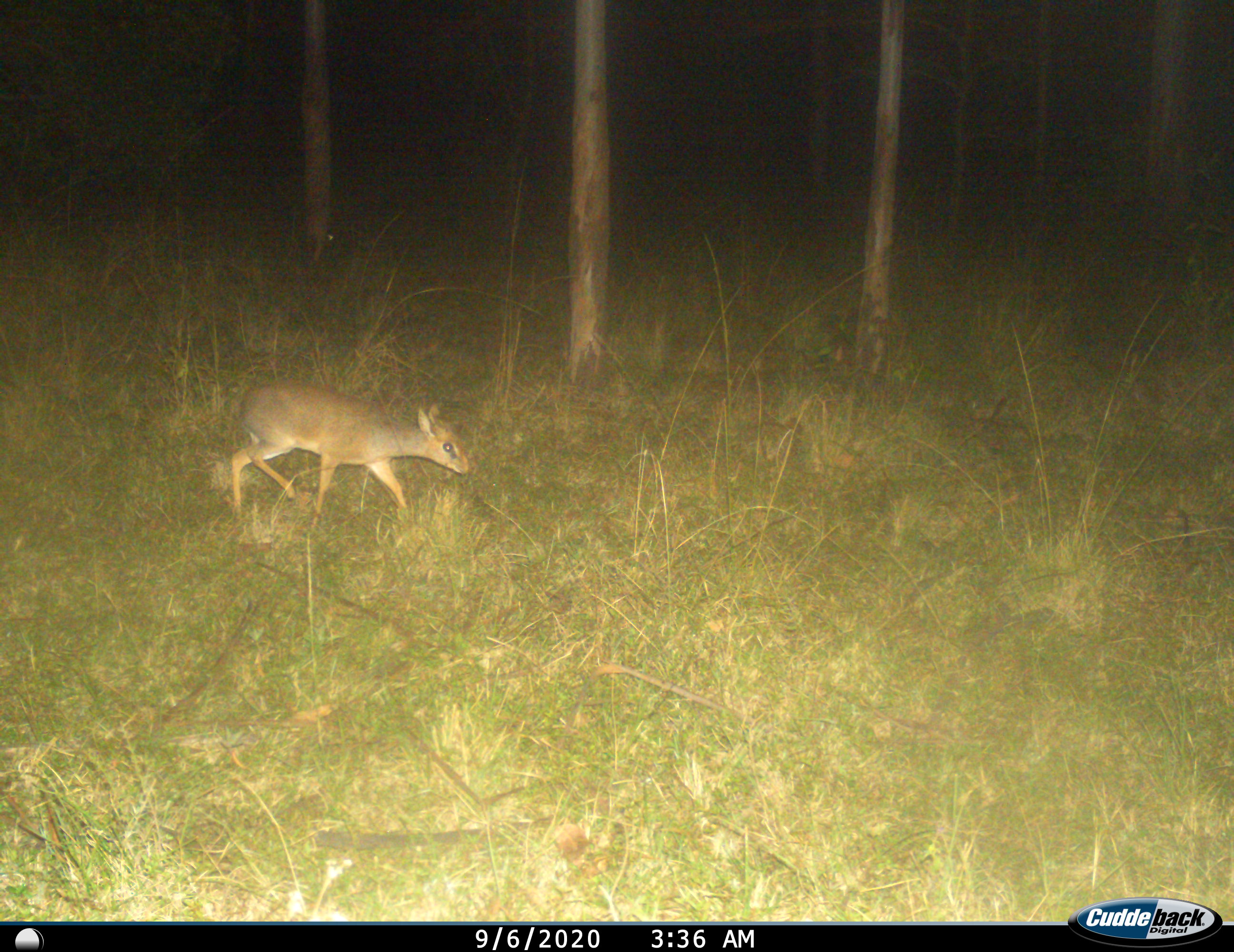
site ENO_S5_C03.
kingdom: Animalia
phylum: Chordata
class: Mammalia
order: Artiodactyla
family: Bovidae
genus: Madoqua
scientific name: Madoqua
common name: dik-dik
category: dikdik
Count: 1.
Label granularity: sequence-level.